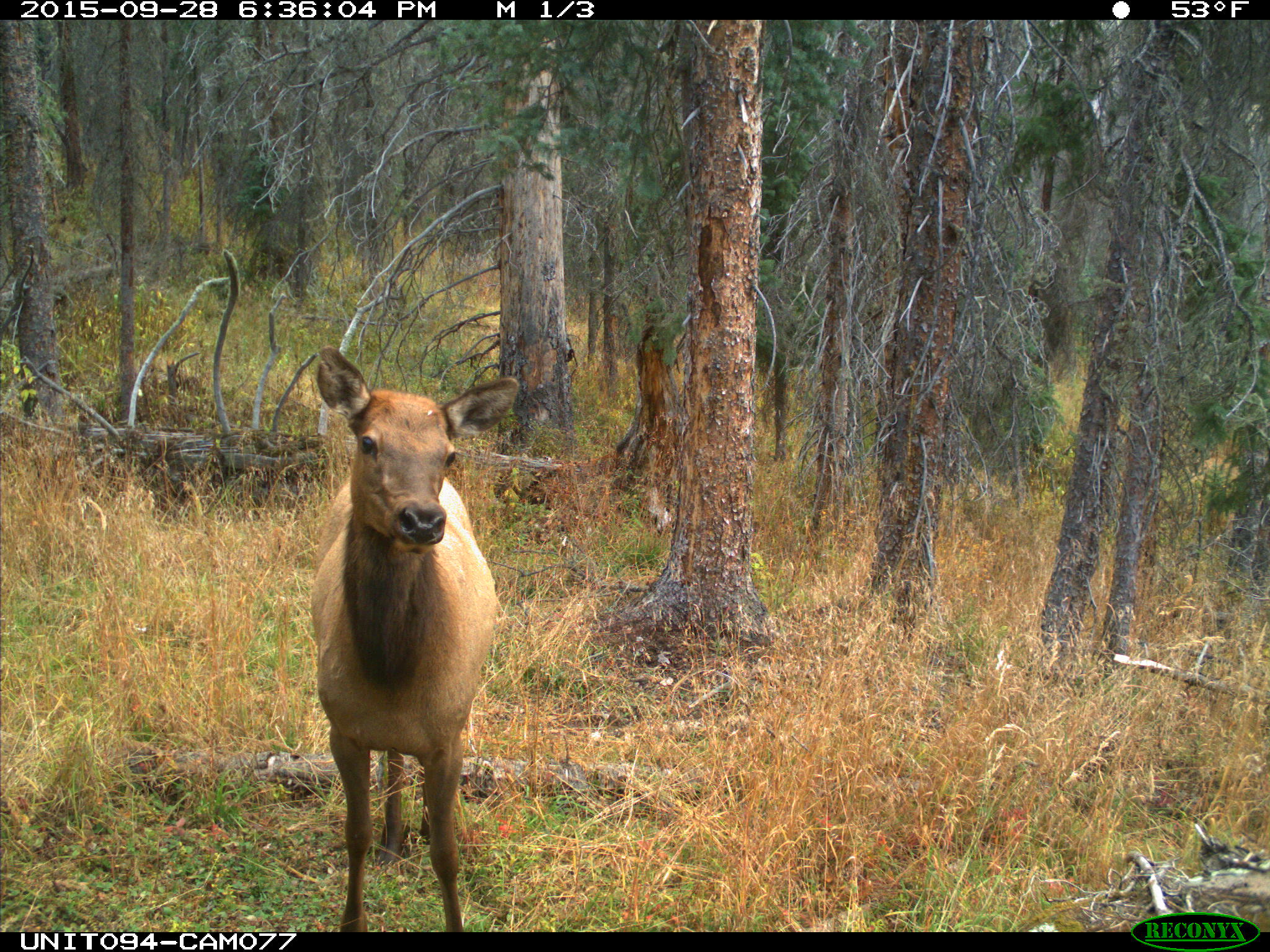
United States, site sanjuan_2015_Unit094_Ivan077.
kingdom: Animalia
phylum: Chordata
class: Mammalia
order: Artiodactyla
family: Cervidae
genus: Cervus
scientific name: Cervus elaphus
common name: red deer